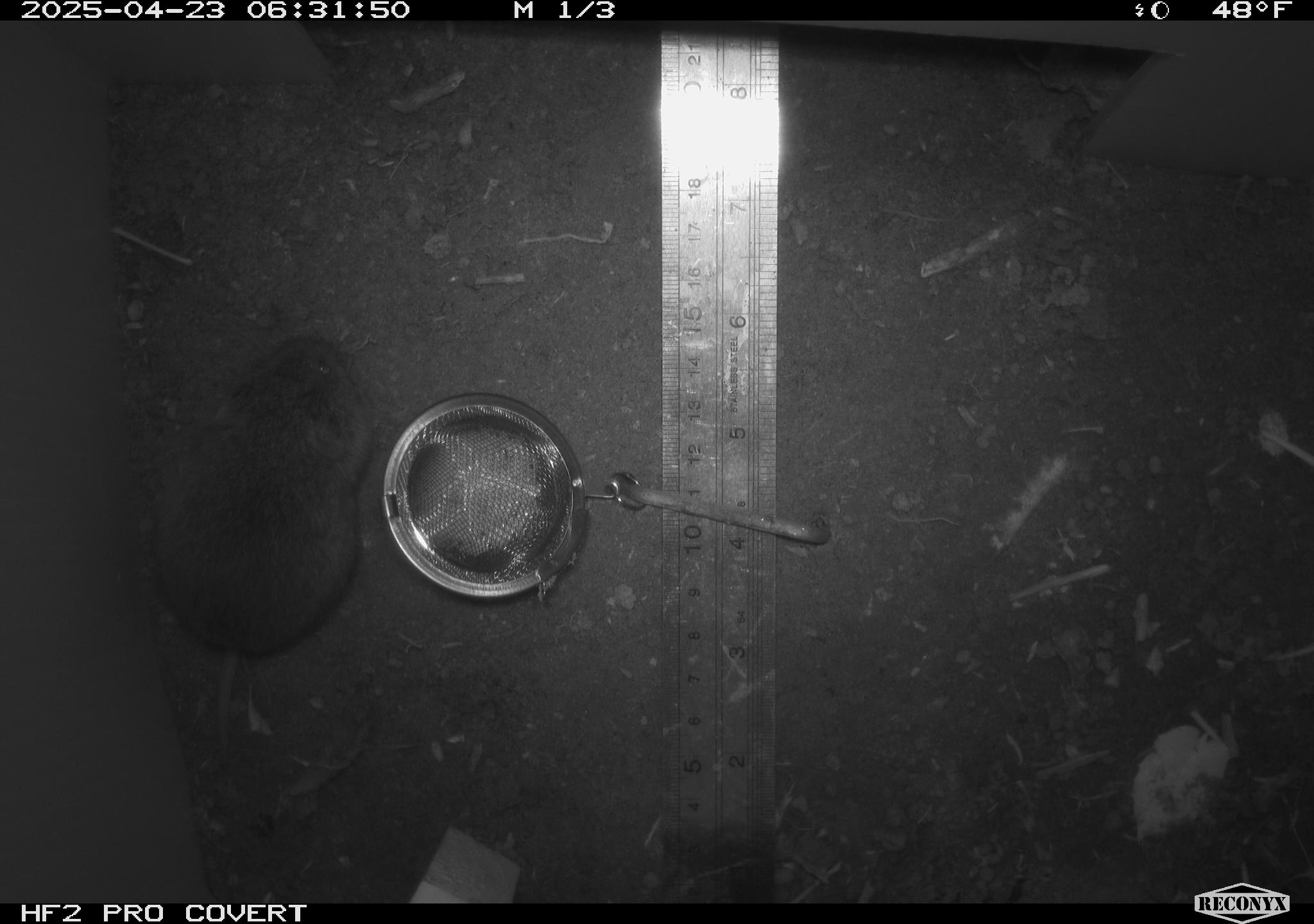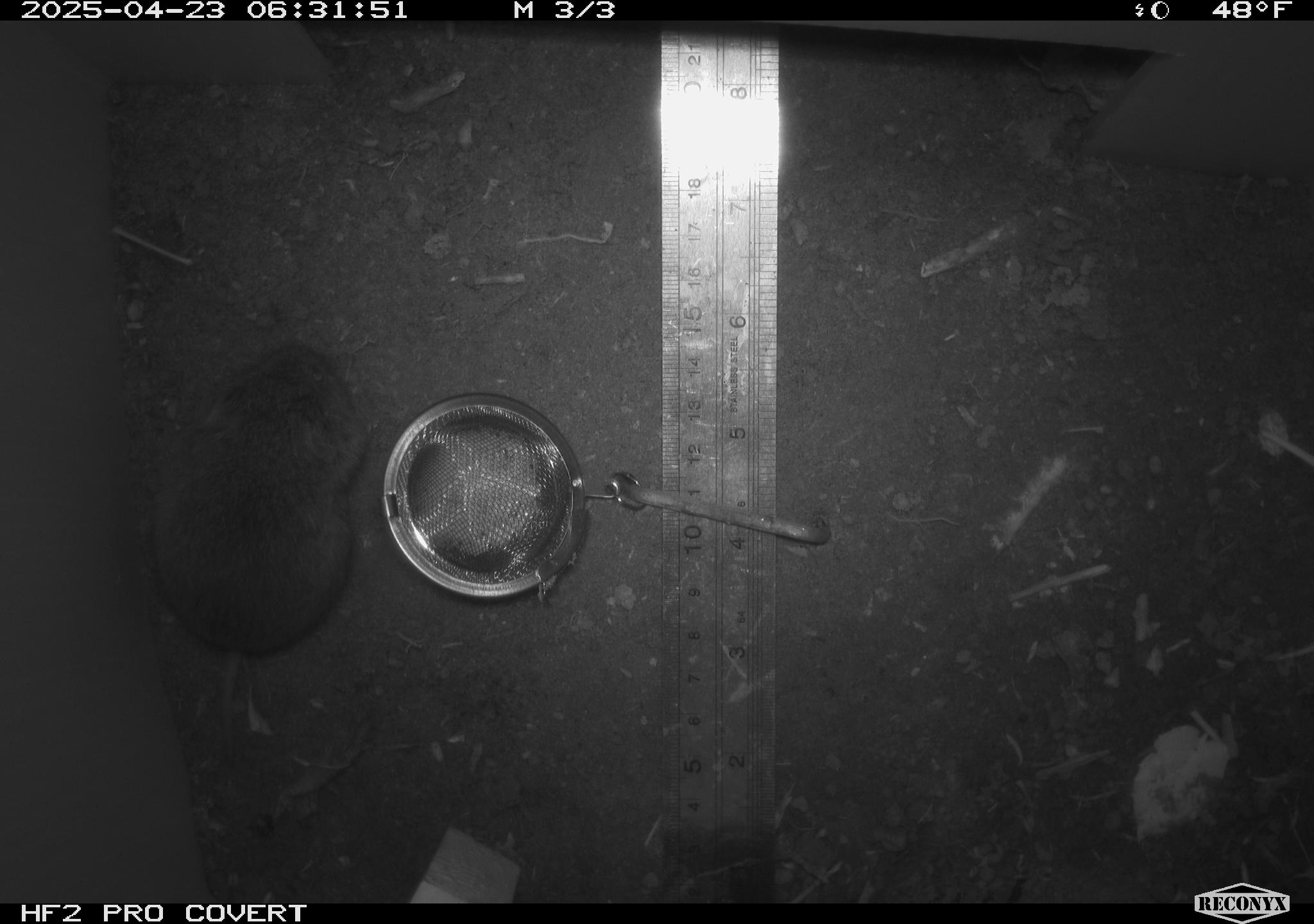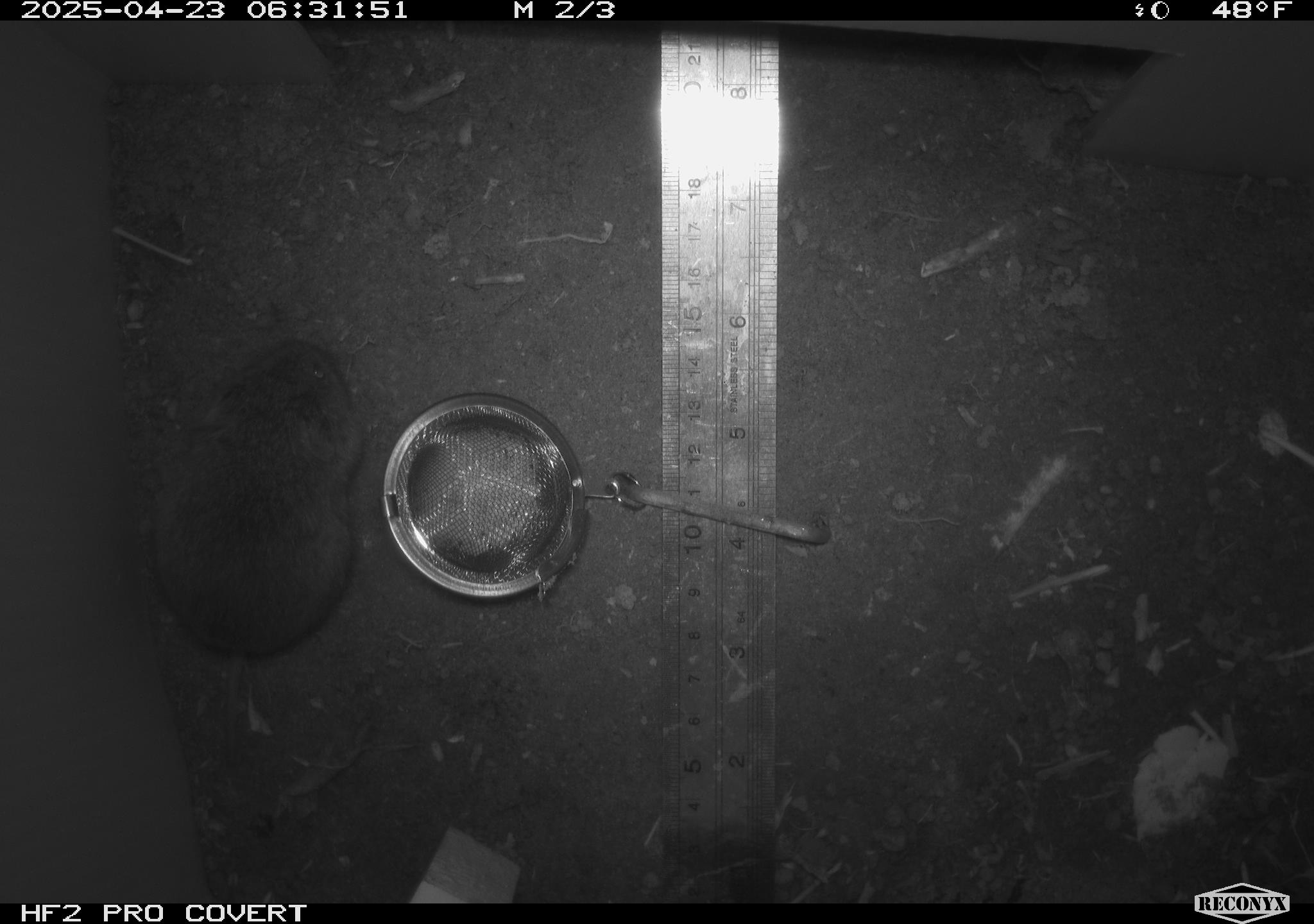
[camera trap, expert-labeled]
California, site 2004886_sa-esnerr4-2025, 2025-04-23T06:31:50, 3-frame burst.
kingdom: Animalia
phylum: Chordata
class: Mammalia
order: Rodentia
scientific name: Rodentia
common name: rodent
Rodent (Rodentia).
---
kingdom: Animalia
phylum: Chordata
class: Mammalia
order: Rodentia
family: Cricetidae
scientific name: Arvicolinae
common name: voles, lemmings, and muskrats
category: arvicolinae subfamily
Arvicolinae subfamily (voles, lemmings, and muskrats) (Arvicolinae).